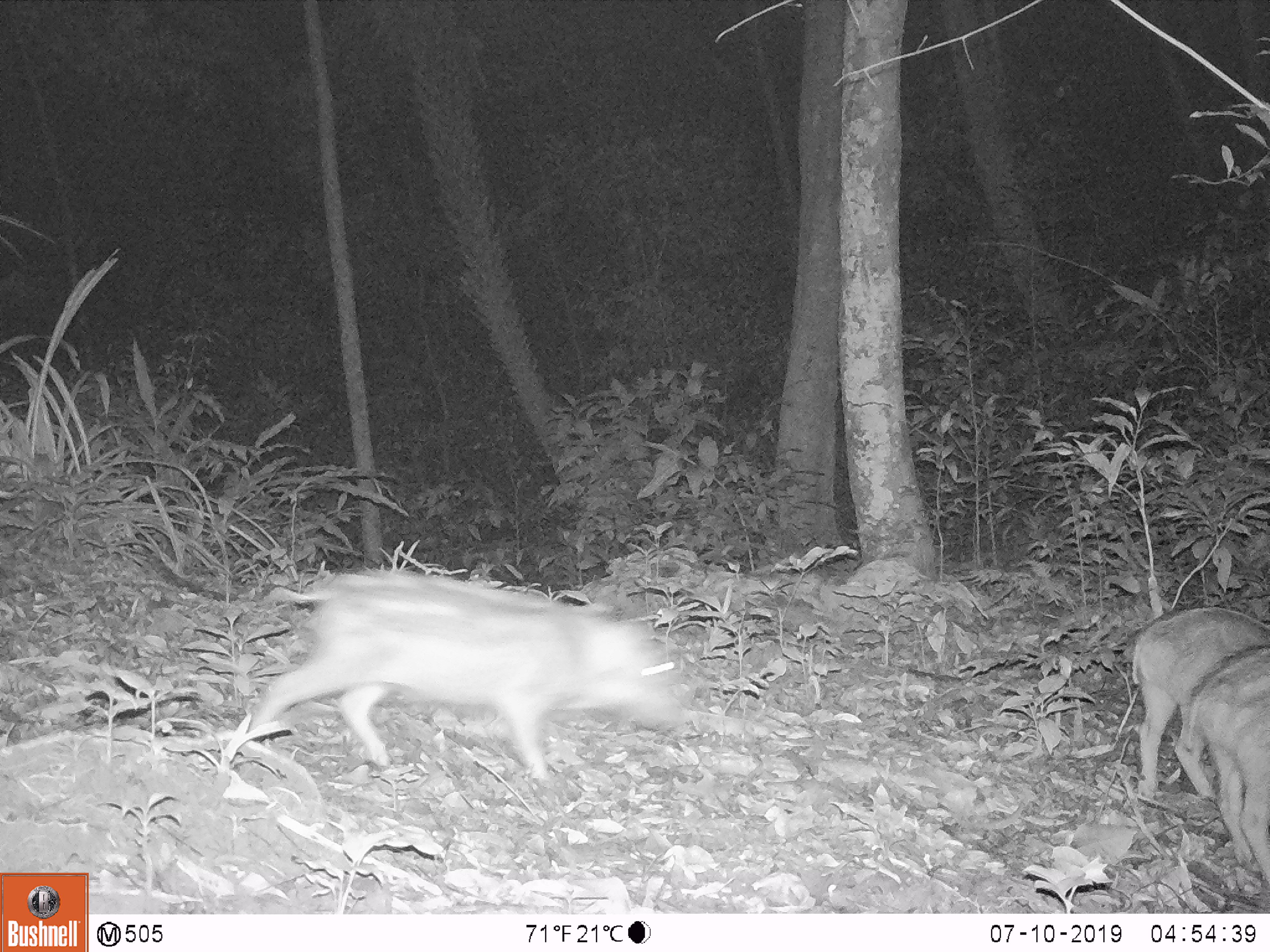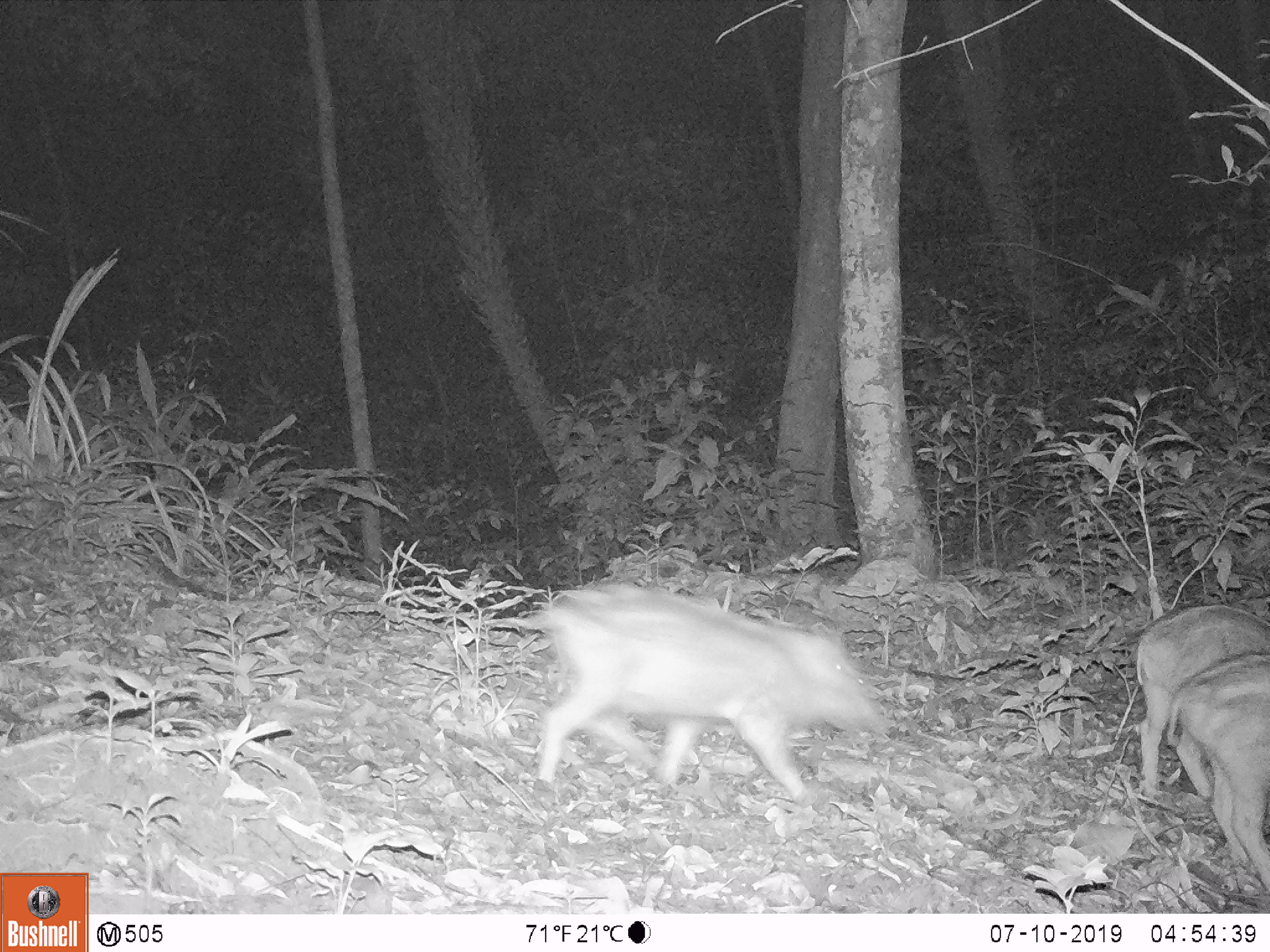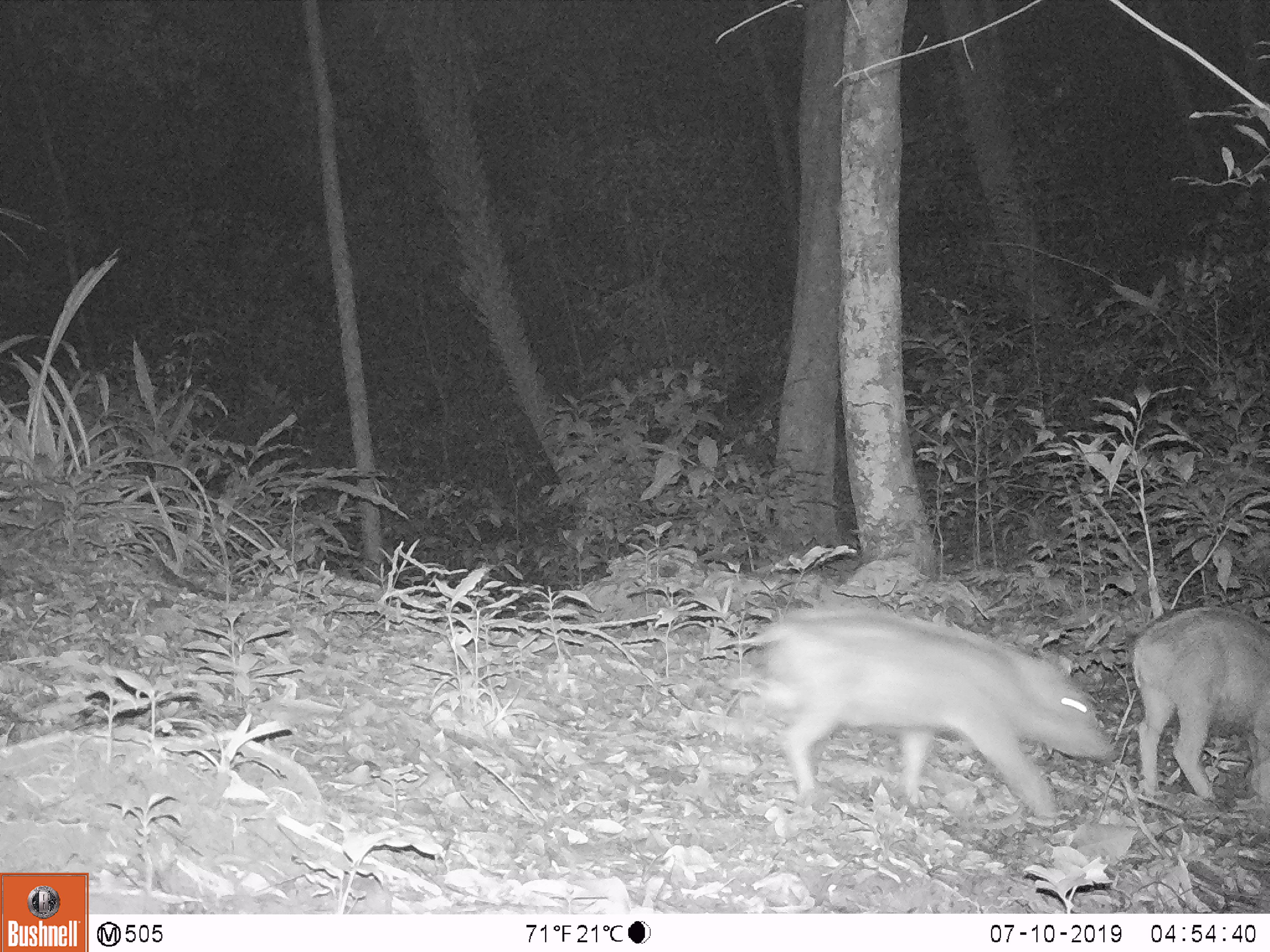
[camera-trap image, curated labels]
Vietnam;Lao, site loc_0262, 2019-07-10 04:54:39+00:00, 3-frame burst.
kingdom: Animalia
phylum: Chordata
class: Mammalia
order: Artiodactyla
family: Suidae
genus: Sus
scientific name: Sus scrofa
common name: eurasian wild pig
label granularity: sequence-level